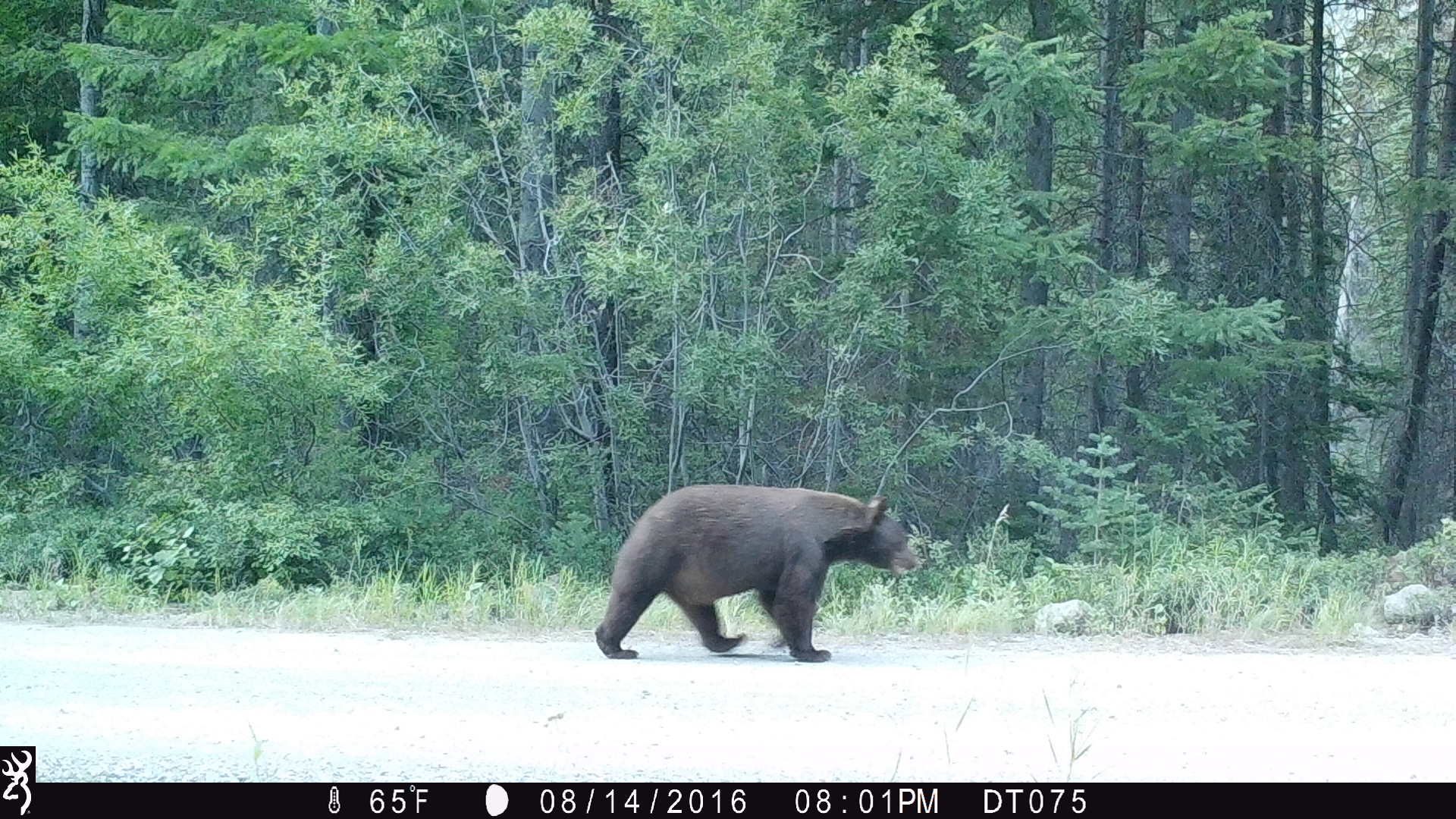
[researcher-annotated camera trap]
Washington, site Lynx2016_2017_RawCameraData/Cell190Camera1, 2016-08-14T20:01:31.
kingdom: Animalia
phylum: Chordata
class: Mammalia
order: Carnivora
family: Ursidae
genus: Ursus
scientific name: Ursus americanus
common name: american black bear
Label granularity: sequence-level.